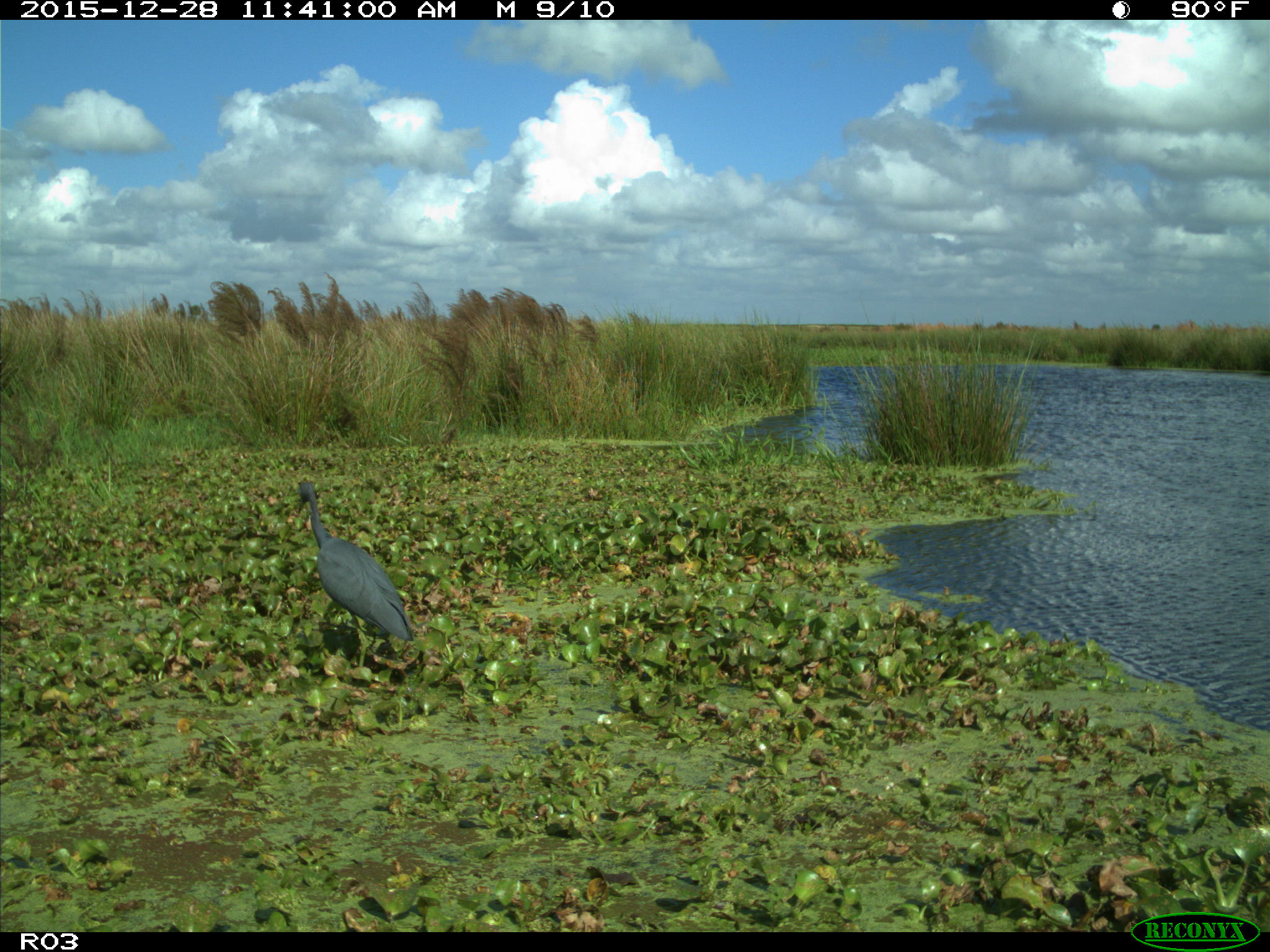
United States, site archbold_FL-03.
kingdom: Animalia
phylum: Chordata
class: Aves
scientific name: Aves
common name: birds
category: unidentified bird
Unidentified bird (birds) (Aves).